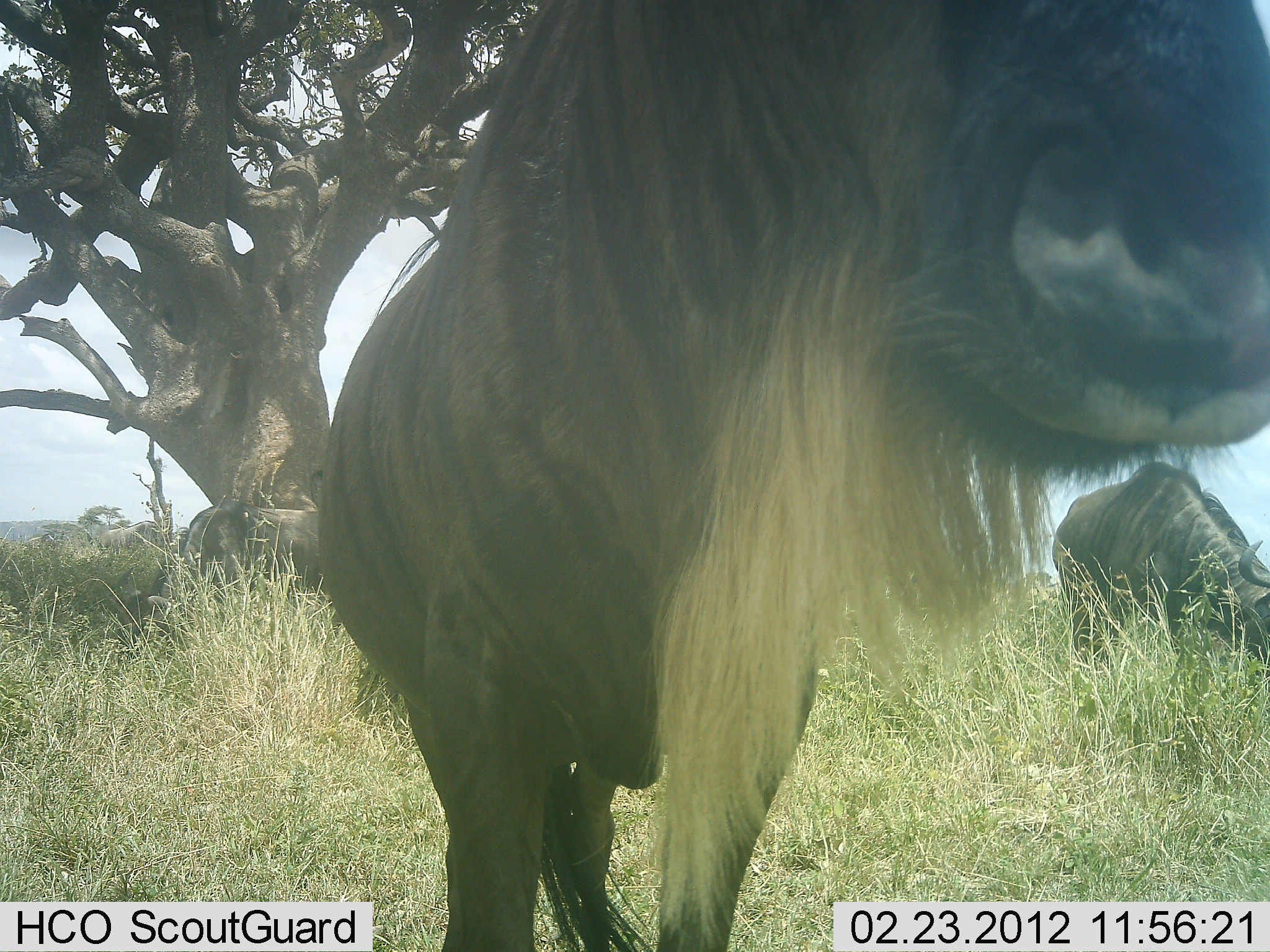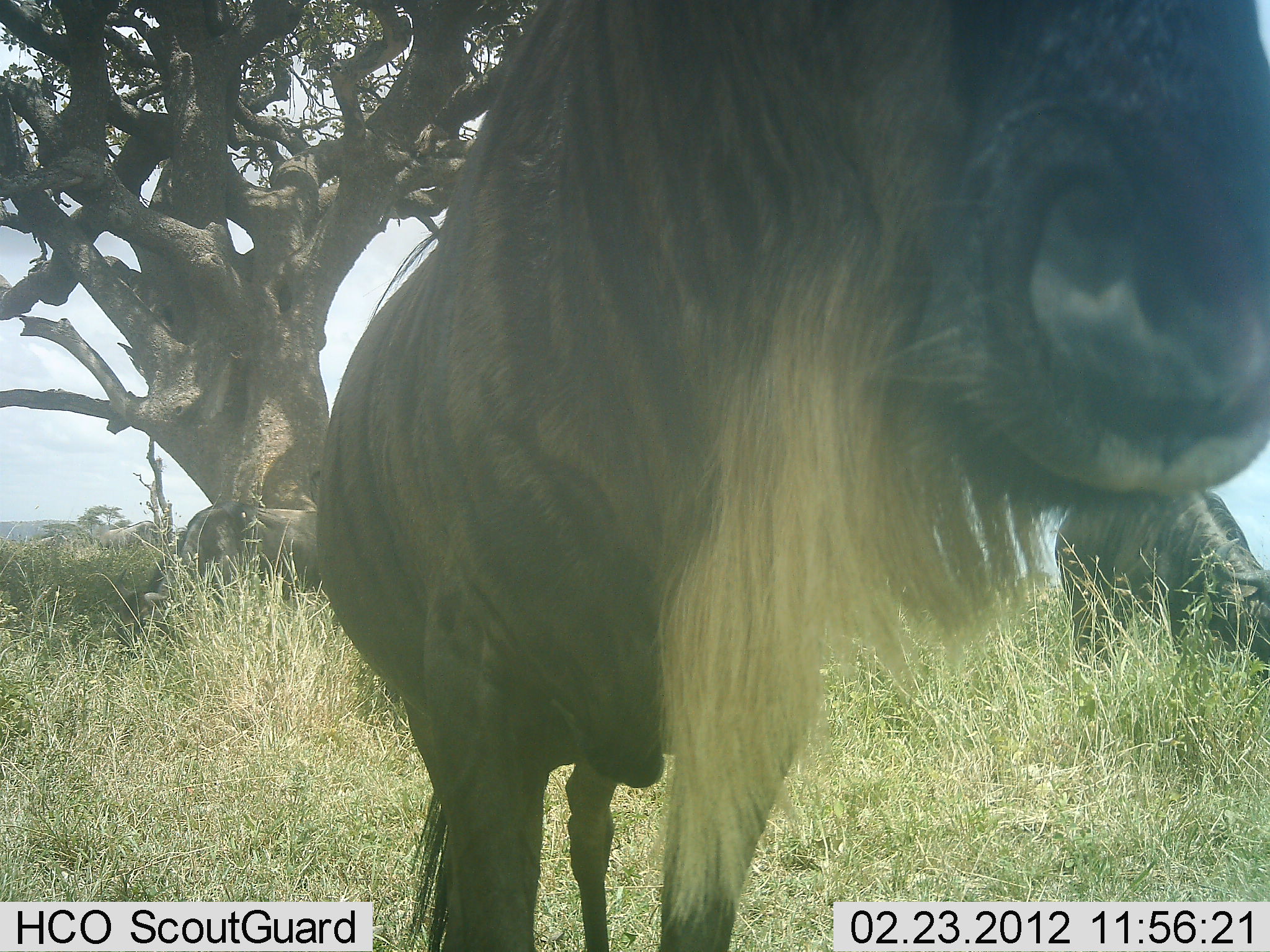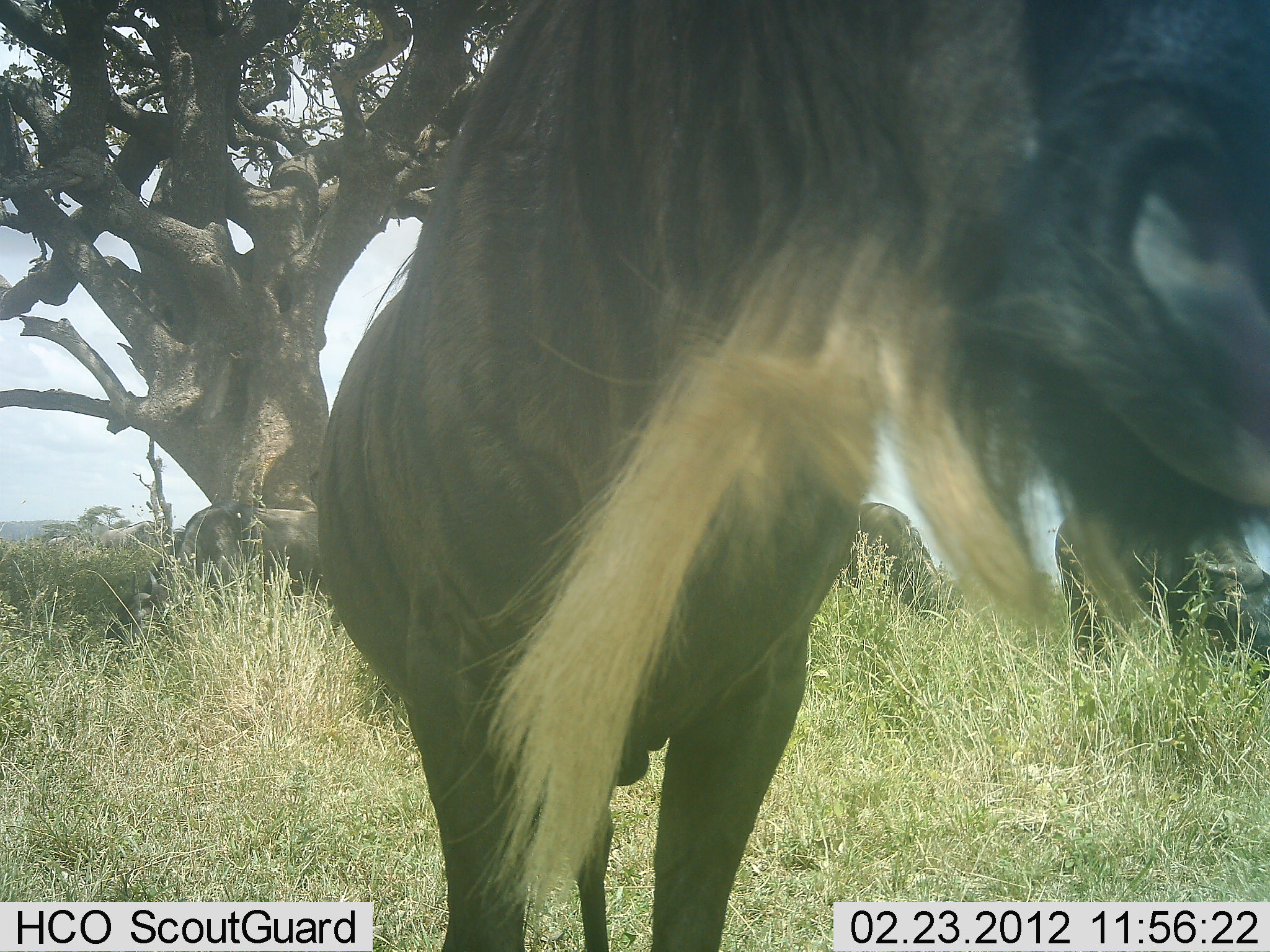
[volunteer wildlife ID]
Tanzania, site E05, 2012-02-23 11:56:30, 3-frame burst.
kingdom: Animalia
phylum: Chordata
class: Mammalia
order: Artiodactyla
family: Bovidae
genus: Connochaetes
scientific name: Connochaetes taurinus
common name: blue wildebeest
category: wildebeest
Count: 3.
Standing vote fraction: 78%.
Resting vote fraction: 0%.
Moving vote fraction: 22%.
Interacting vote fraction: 0%.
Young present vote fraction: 0%.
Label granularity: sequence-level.